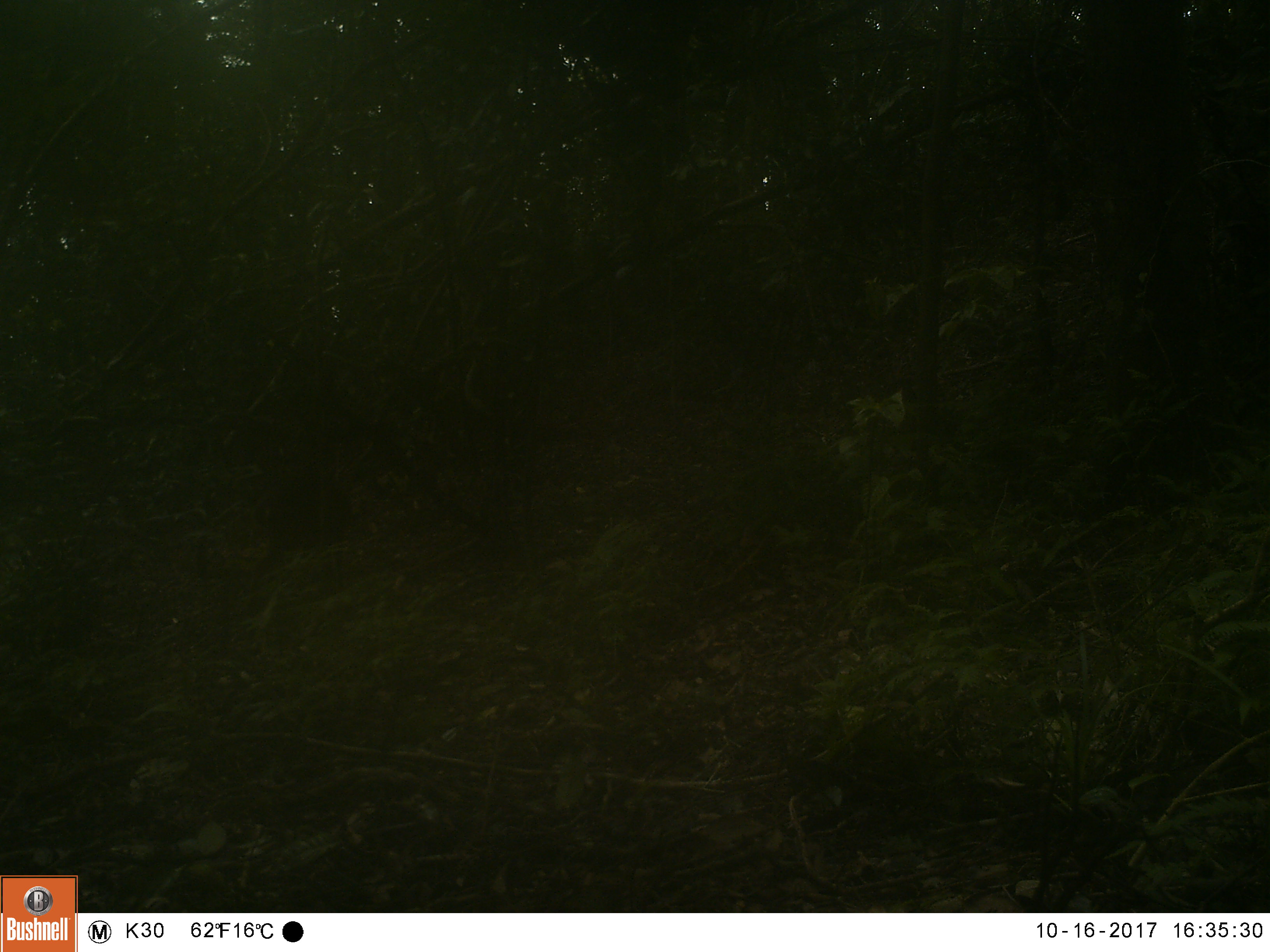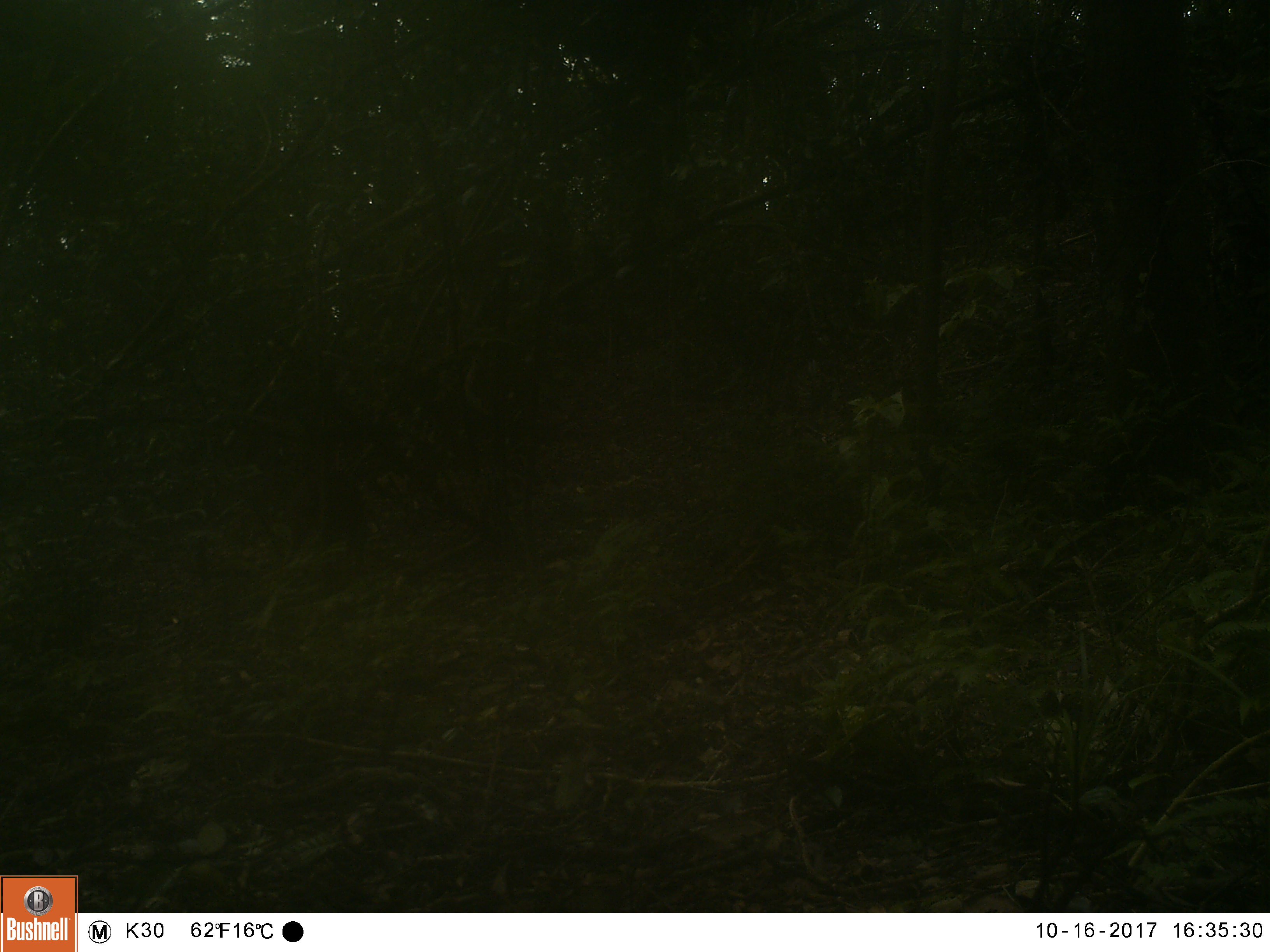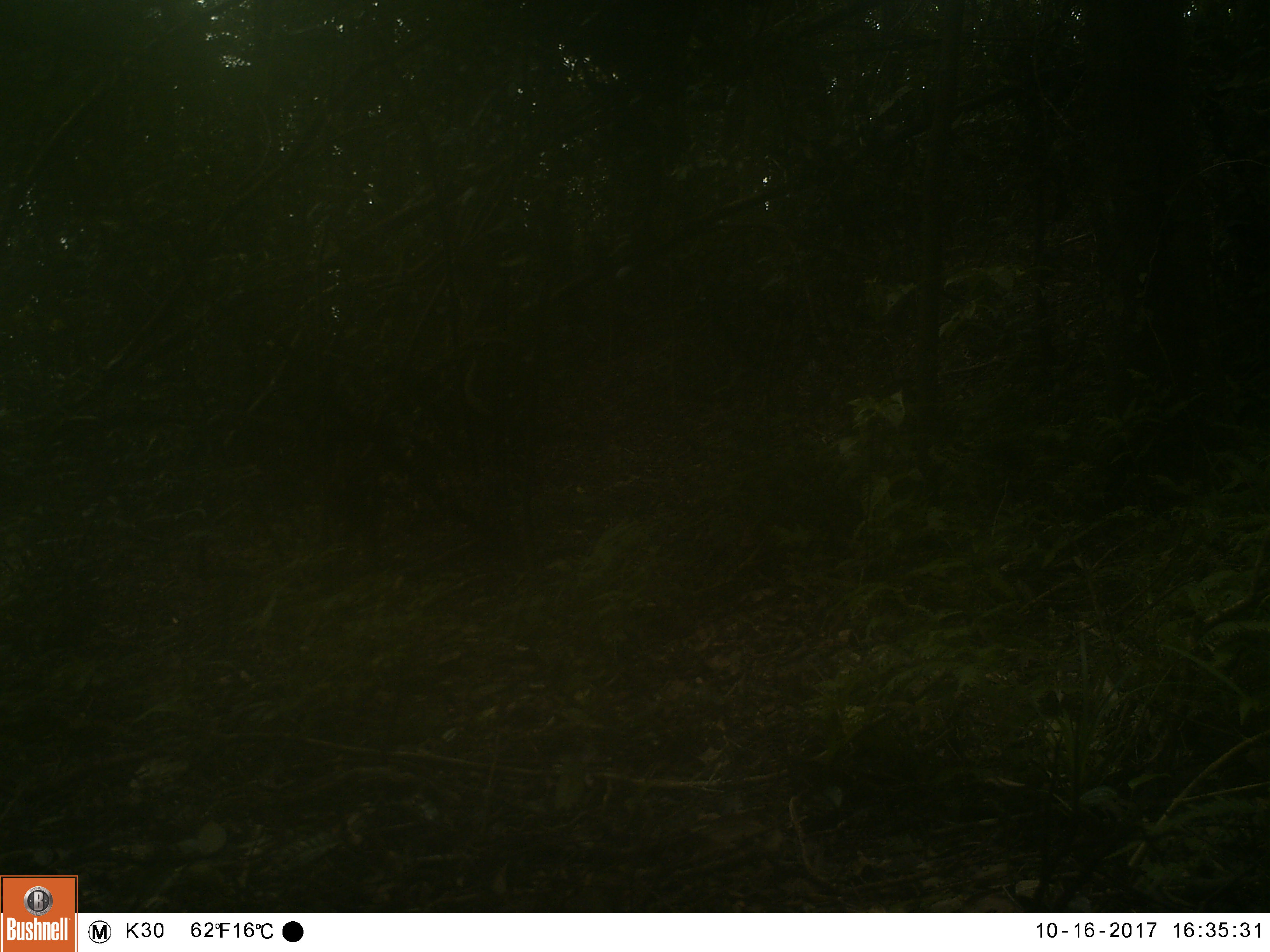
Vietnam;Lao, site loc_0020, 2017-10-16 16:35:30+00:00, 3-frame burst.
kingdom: Animalia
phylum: Chordata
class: Mammalia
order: Artiodactyla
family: Cervidae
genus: Muntiacus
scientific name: Muntiacus vuquangensis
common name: large-antlered muntjac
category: large antlered muntjac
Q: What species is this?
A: Large antlered muntjac (large-antlered muntjac) (Muntiacus vuquangensis).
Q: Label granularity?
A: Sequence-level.